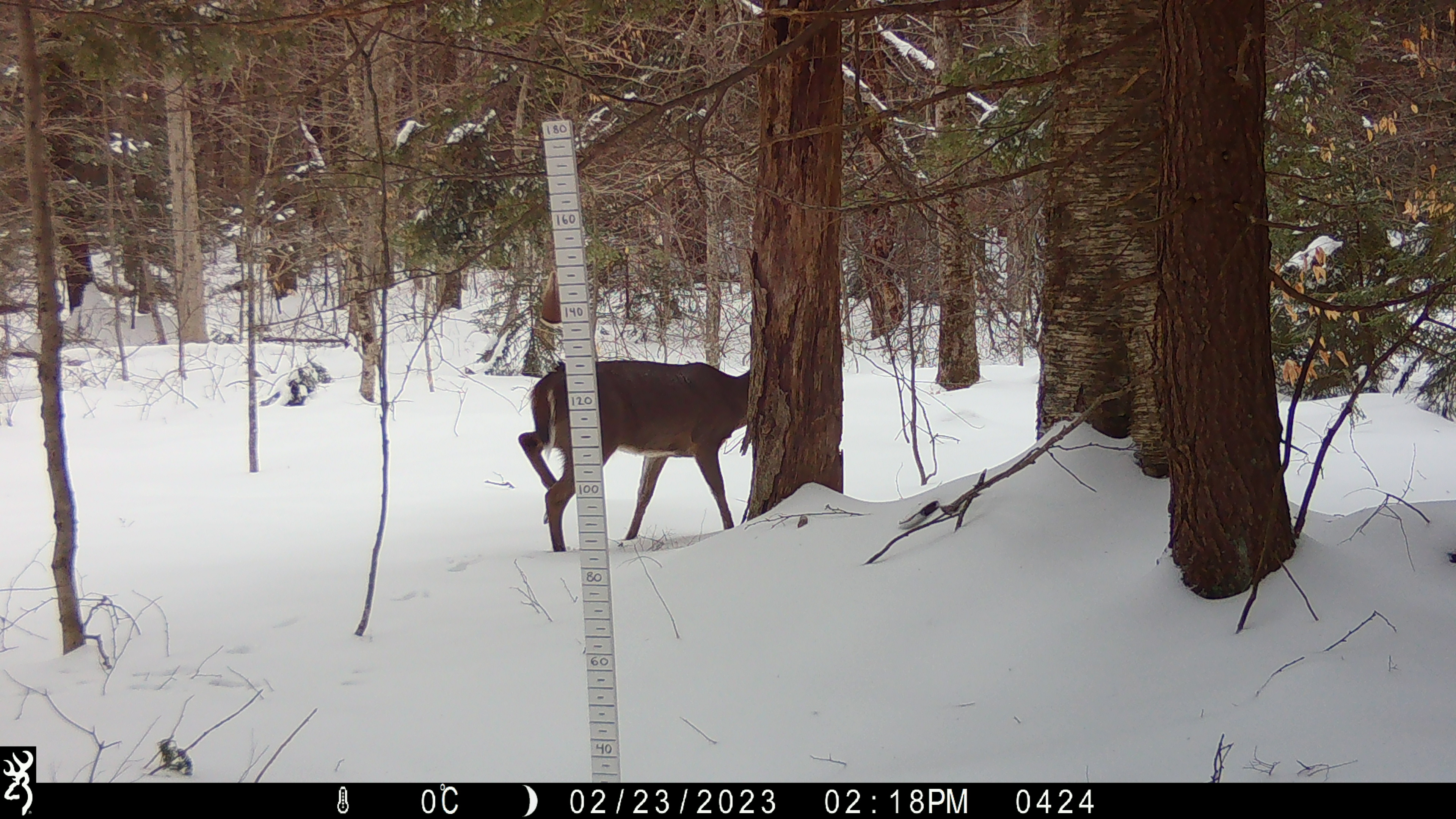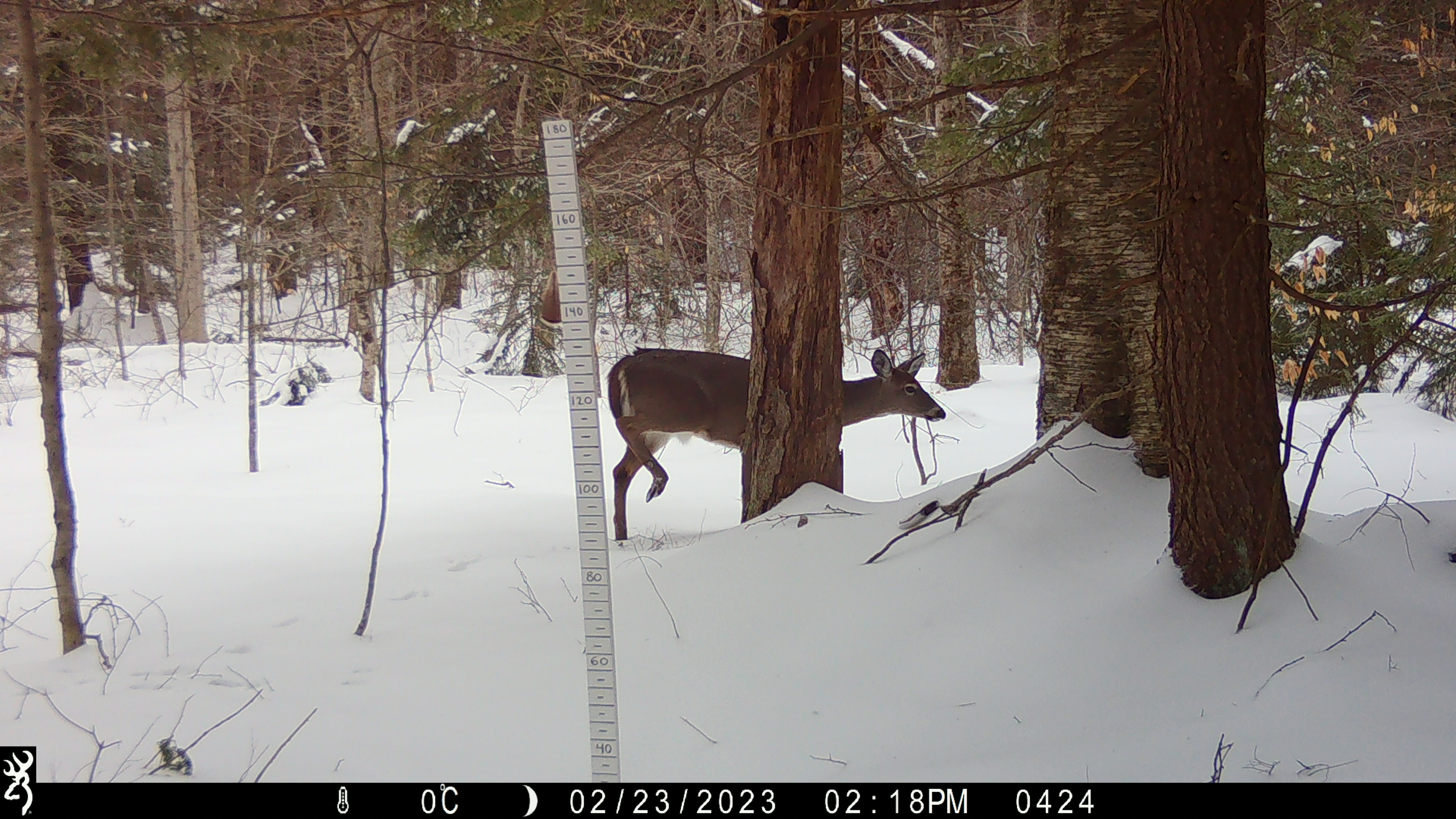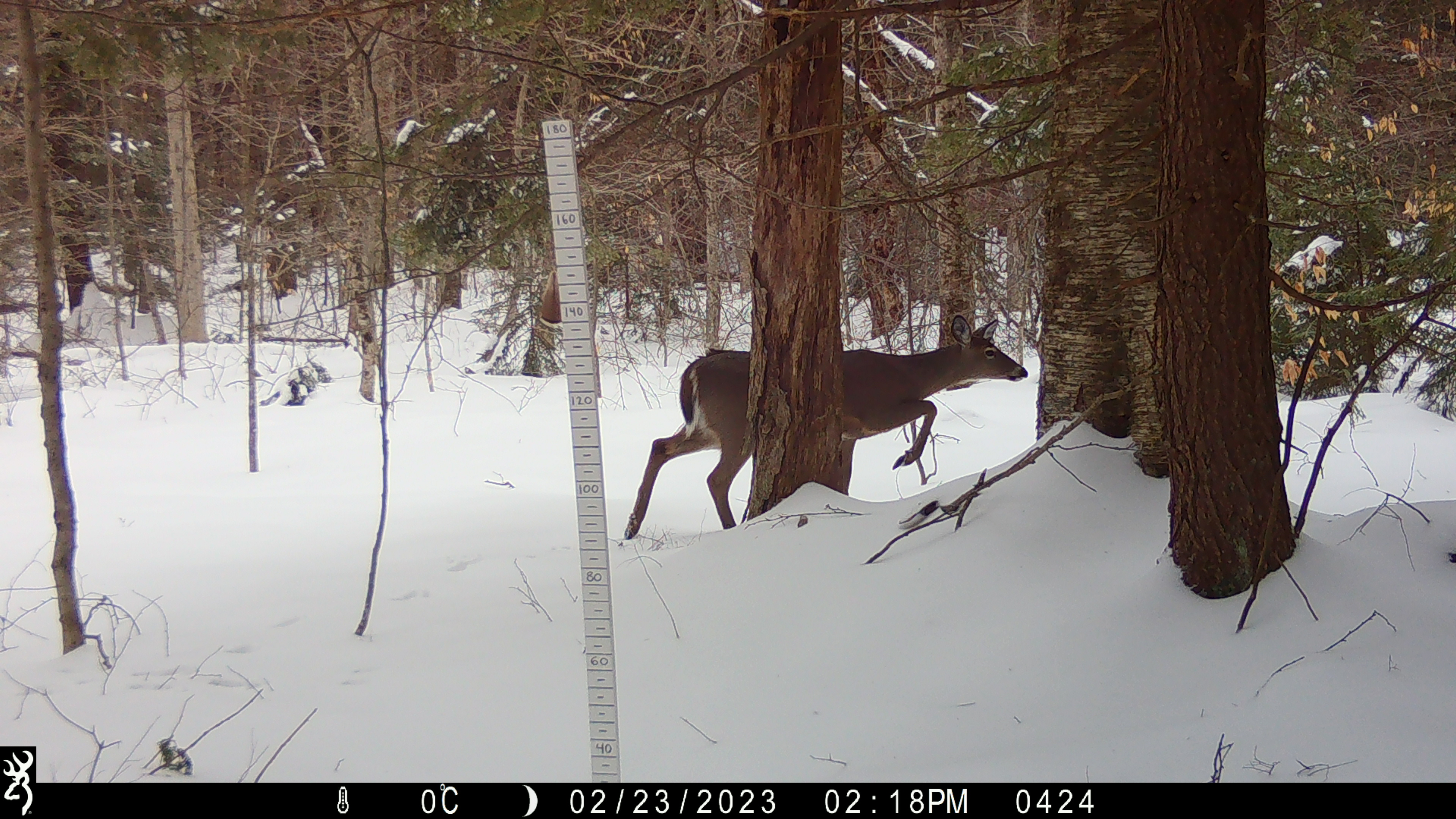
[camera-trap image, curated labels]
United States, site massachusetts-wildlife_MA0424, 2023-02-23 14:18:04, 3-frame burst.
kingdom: Animalia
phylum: Chordata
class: Mammalia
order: Artiodactyla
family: Cervidae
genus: Odocoileus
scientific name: Odocoileus virginianus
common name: white-tailed deer